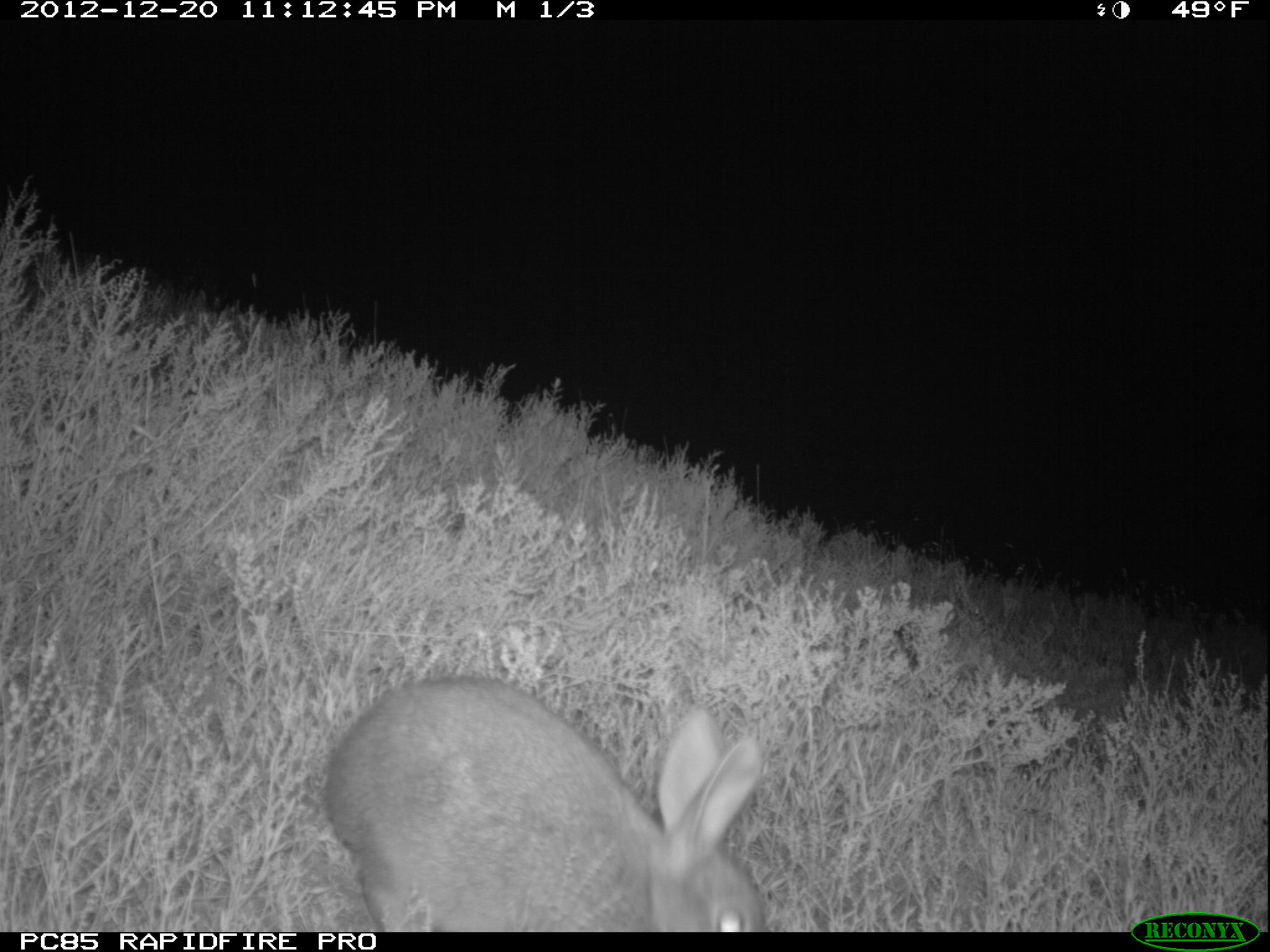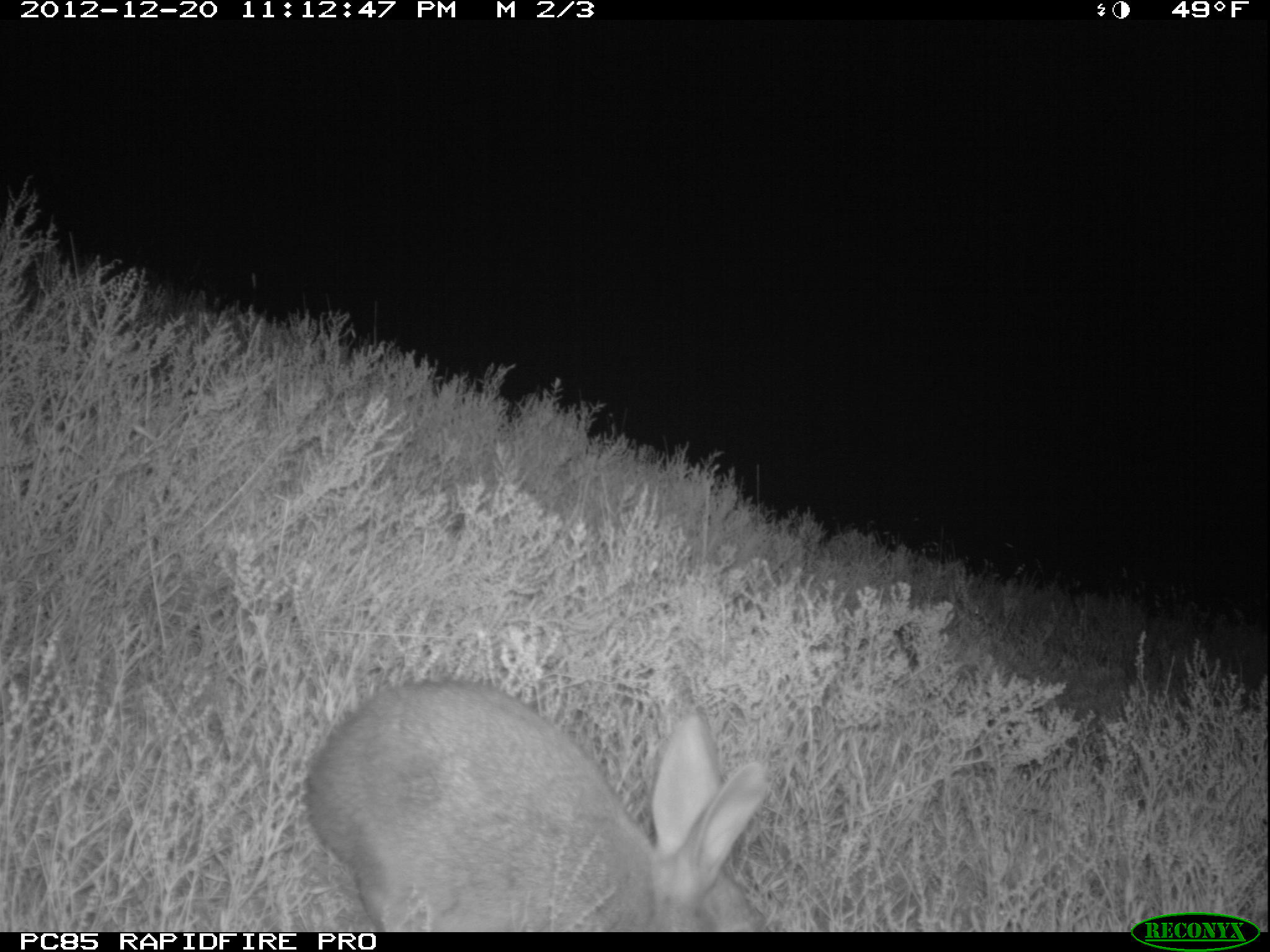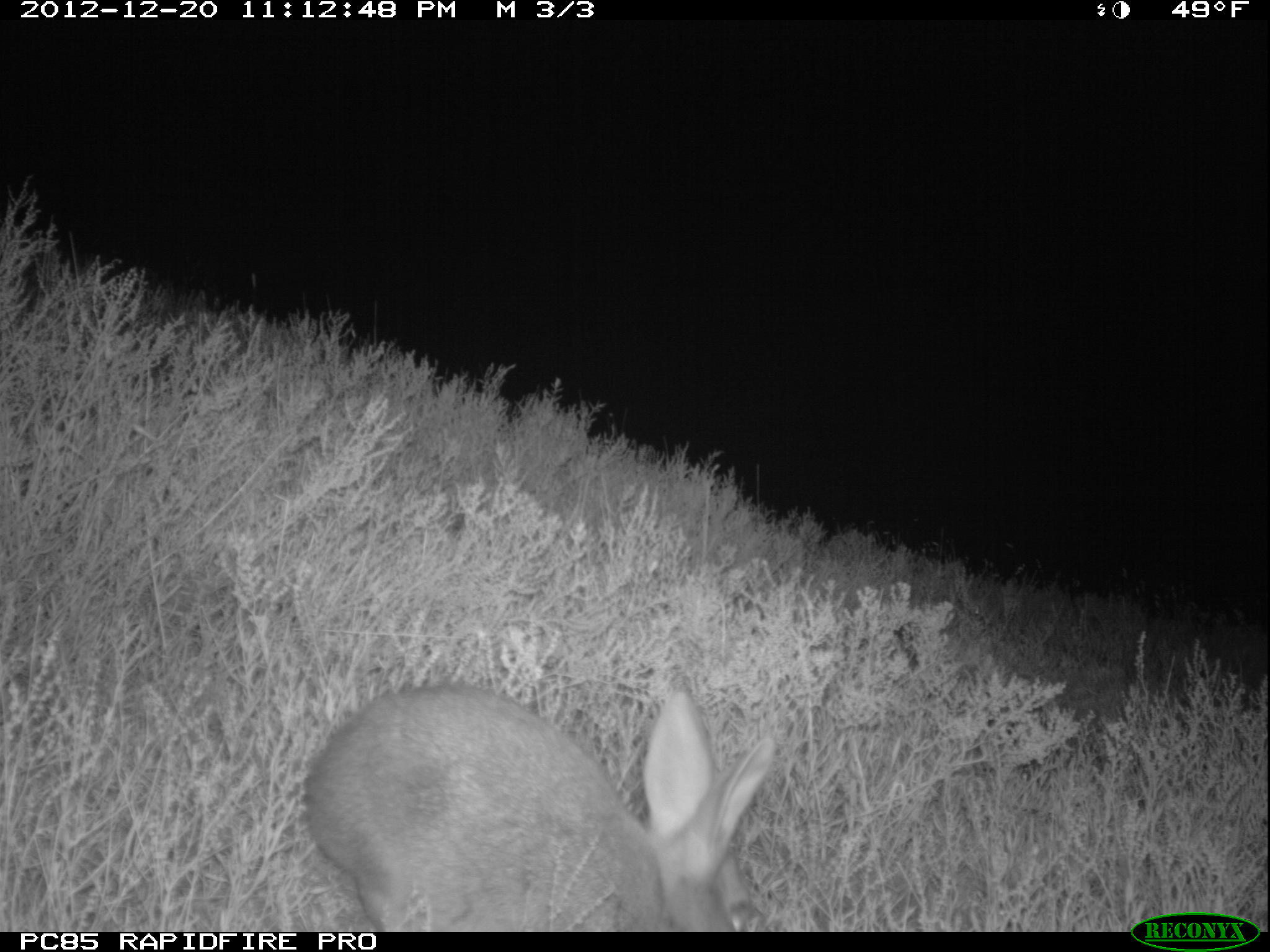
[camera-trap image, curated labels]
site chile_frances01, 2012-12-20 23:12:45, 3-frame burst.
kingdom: Animalia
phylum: Chordata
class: Mammalia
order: Lagomorpha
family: Leporidae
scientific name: Leporidae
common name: rabbits and hares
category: rabbit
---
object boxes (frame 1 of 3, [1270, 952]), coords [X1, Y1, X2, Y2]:
rabbit: [314, 675, 770, 929]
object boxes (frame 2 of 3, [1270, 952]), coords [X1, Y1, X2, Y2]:
rabbit: [291, 677, 772, 930]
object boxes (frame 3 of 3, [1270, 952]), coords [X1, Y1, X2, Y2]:
rabbit: [293, 679, 779, 932]